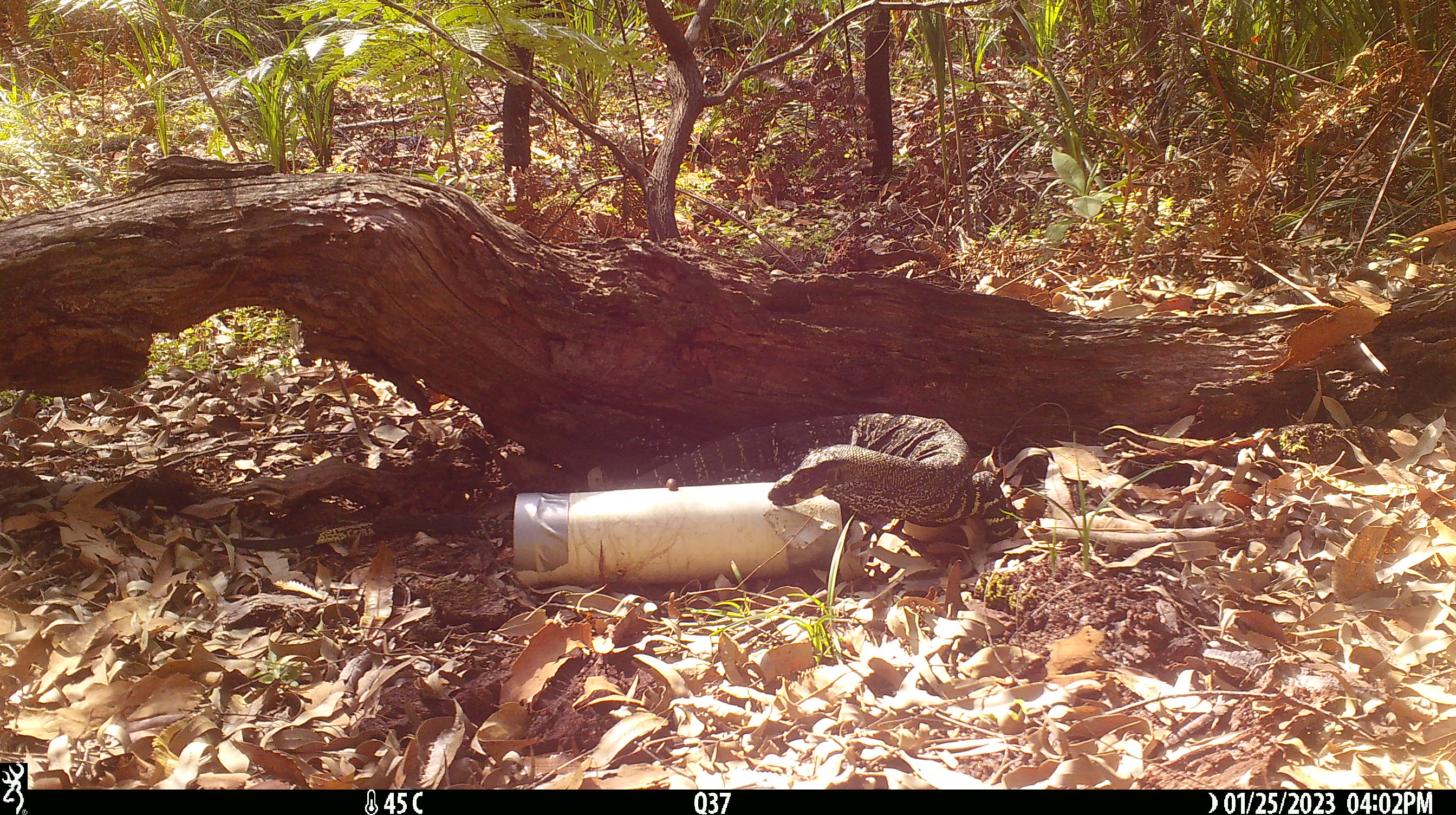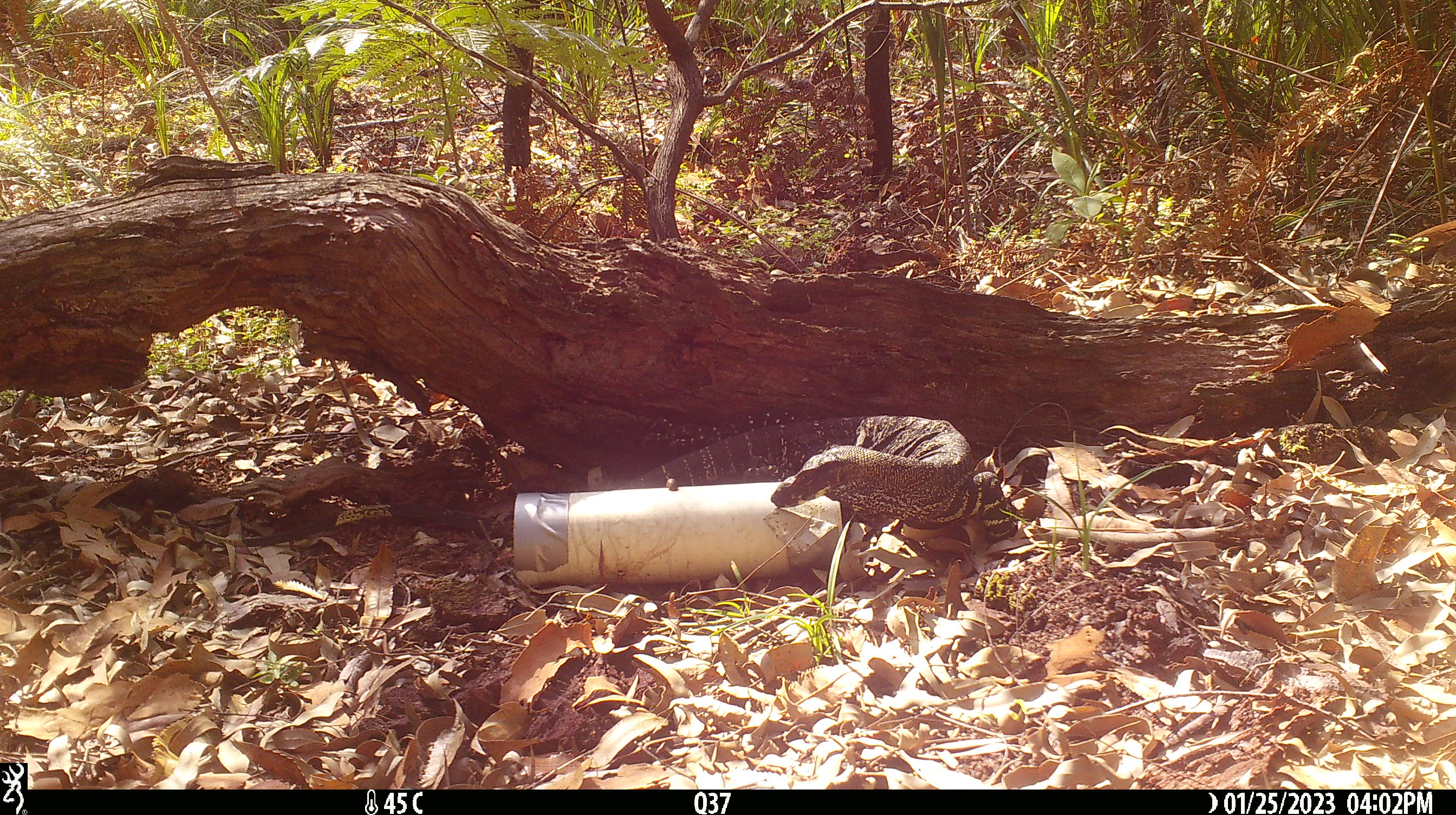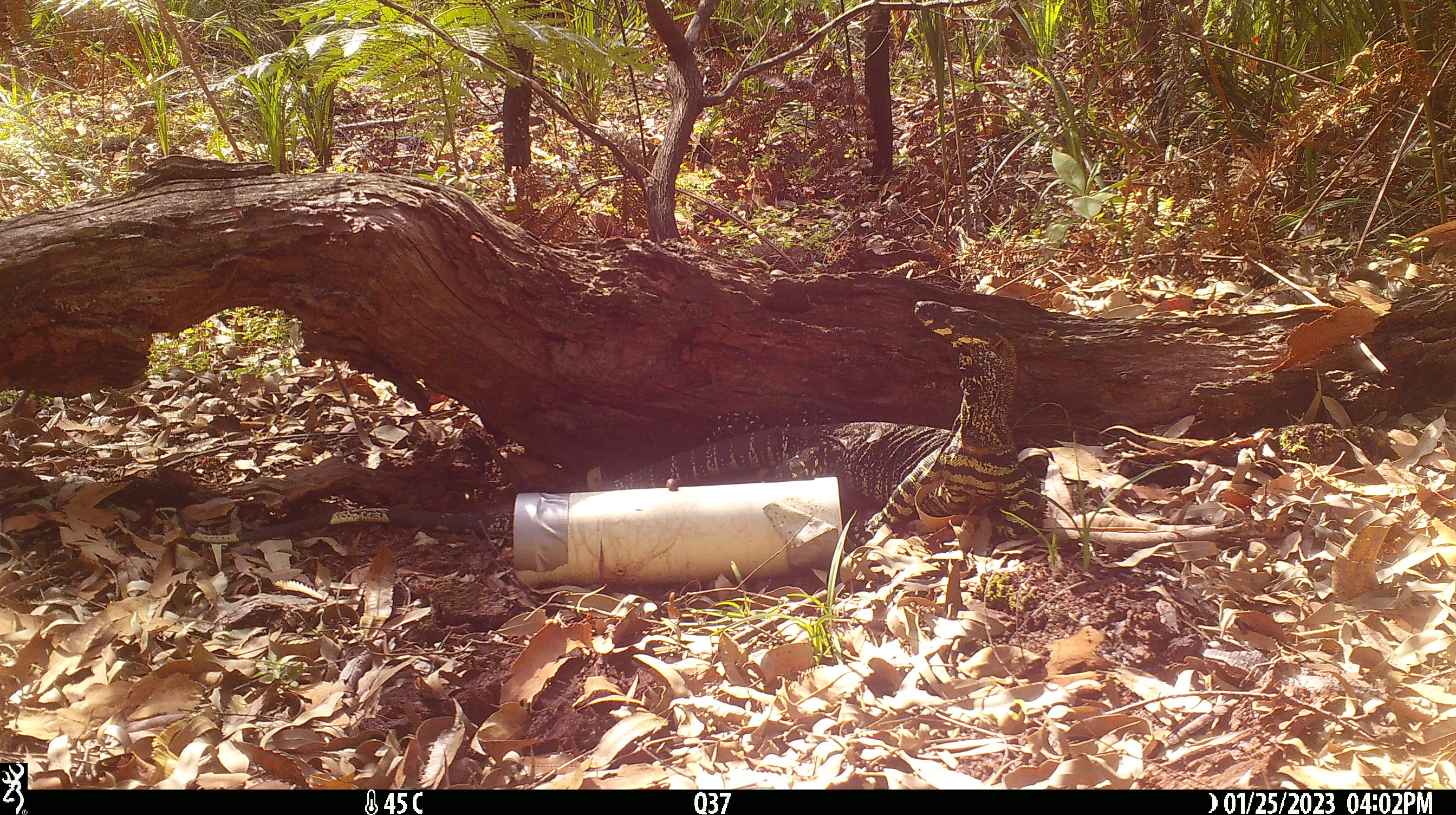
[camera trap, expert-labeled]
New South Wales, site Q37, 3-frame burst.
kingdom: Animalia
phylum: Chordata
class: Reptilia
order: Squamata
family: Varanidae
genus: Varanus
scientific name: Varanus varius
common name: lace monitor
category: goanna